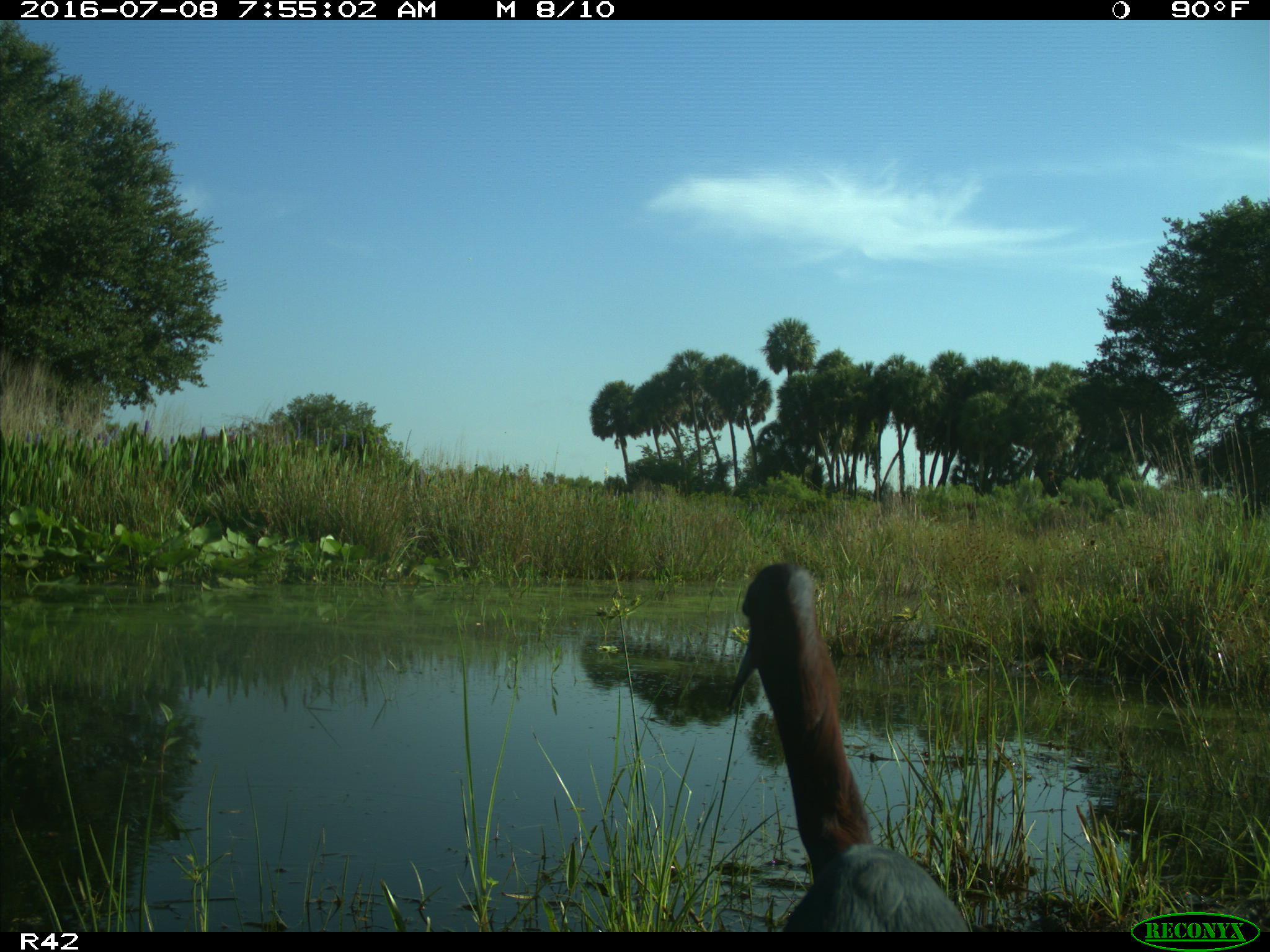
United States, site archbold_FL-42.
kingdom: Animalia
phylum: Chordata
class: Aves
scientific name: Aves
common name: birds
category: unidentified bird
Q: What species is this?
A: Unidentified bird (birds) (Aves).